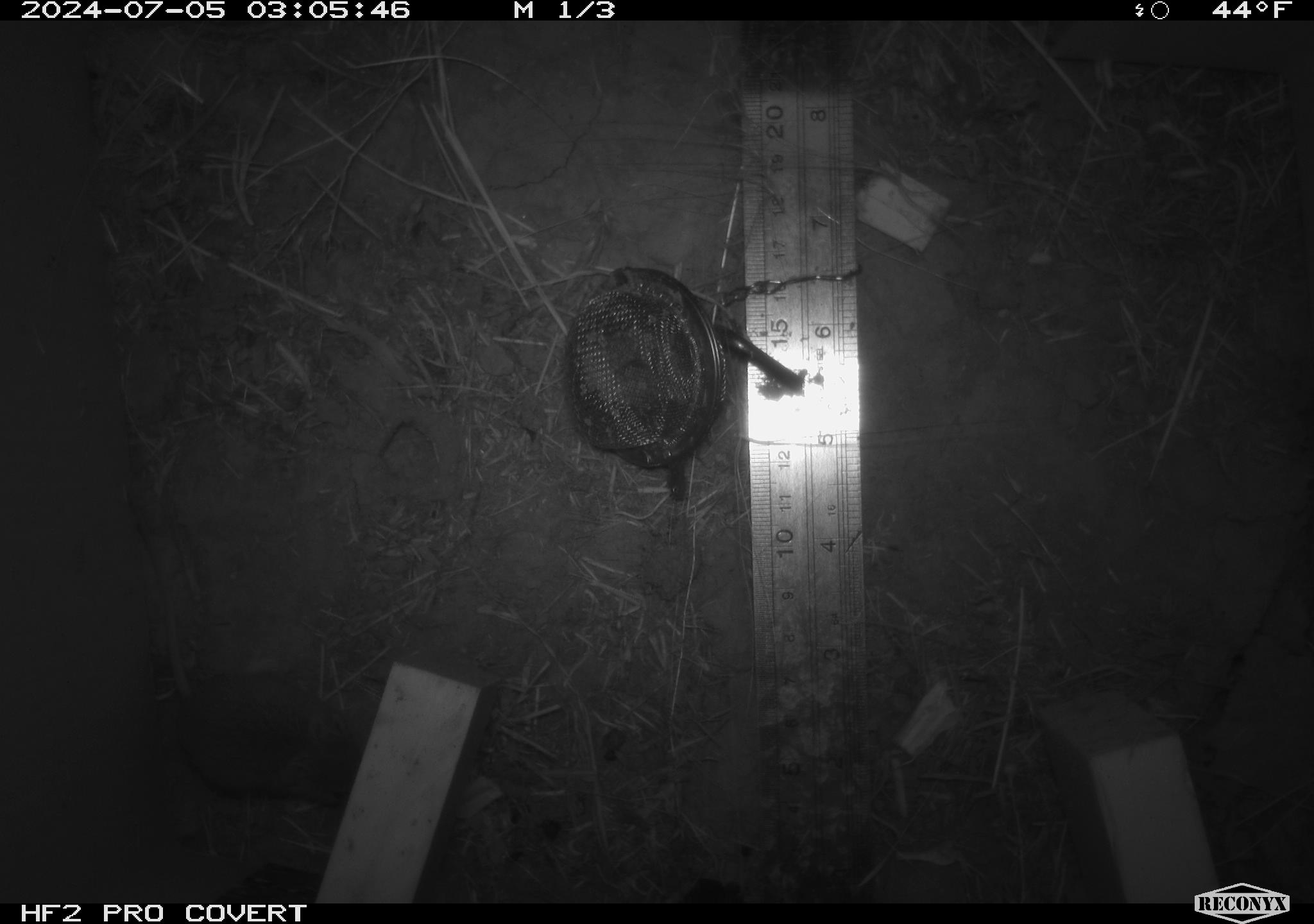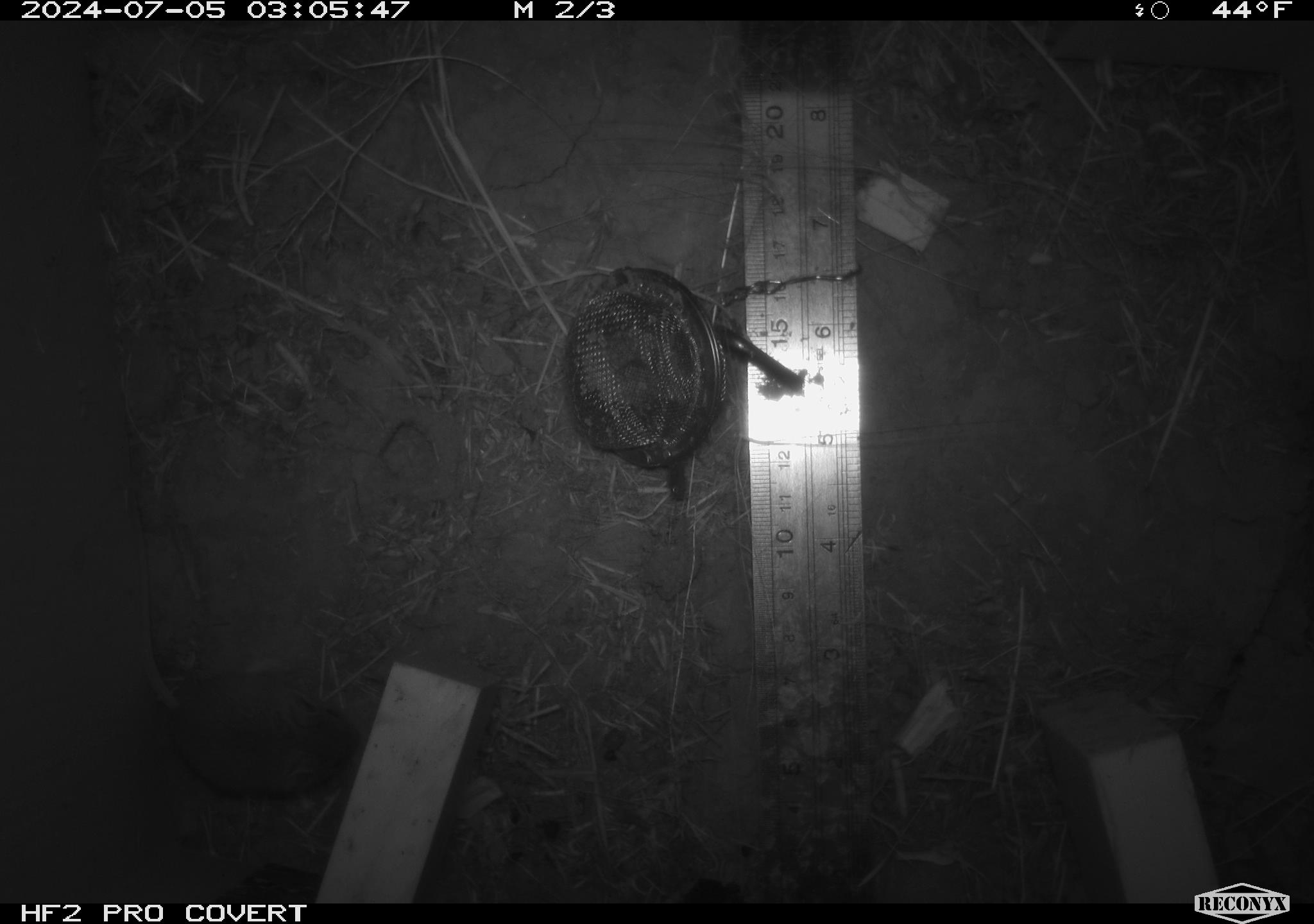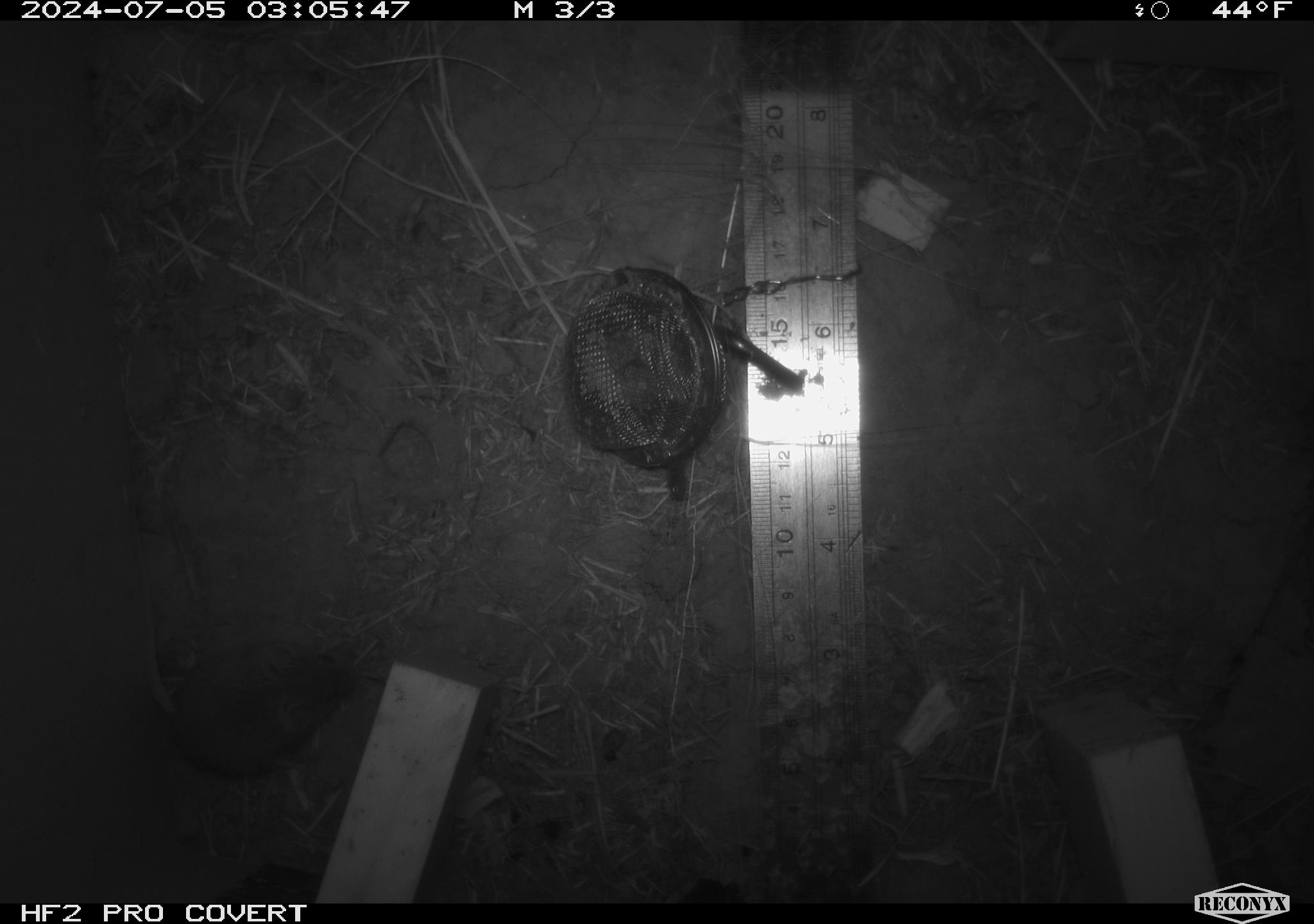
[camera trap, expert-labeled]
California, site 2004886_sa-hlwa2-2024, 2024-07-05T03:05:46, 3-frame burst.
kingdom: Animalia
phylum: Chordata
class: Mammalia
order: Rodentia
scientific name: Rodentia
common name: mouse species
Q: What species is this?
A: Mouse species (Rodentia).